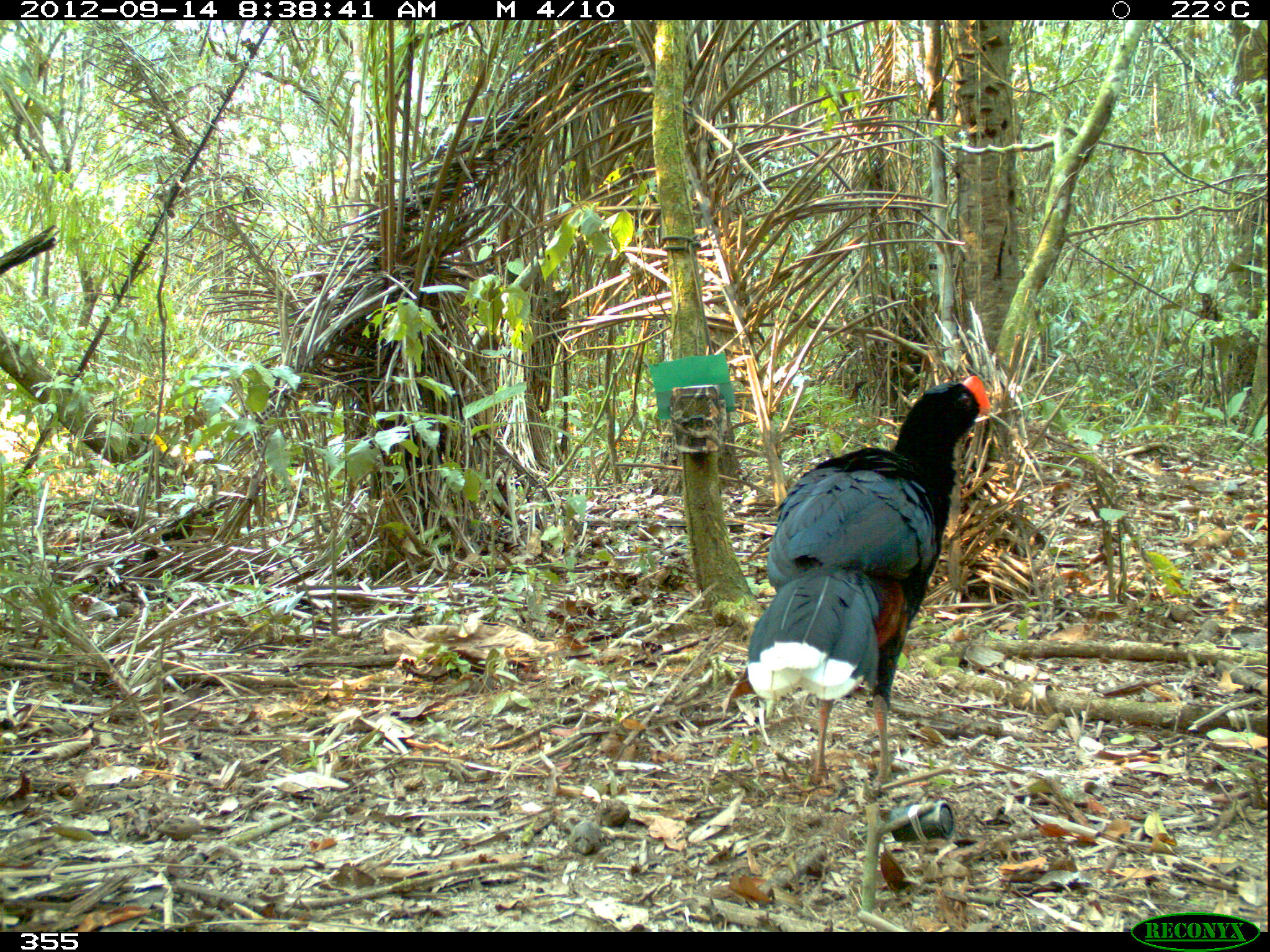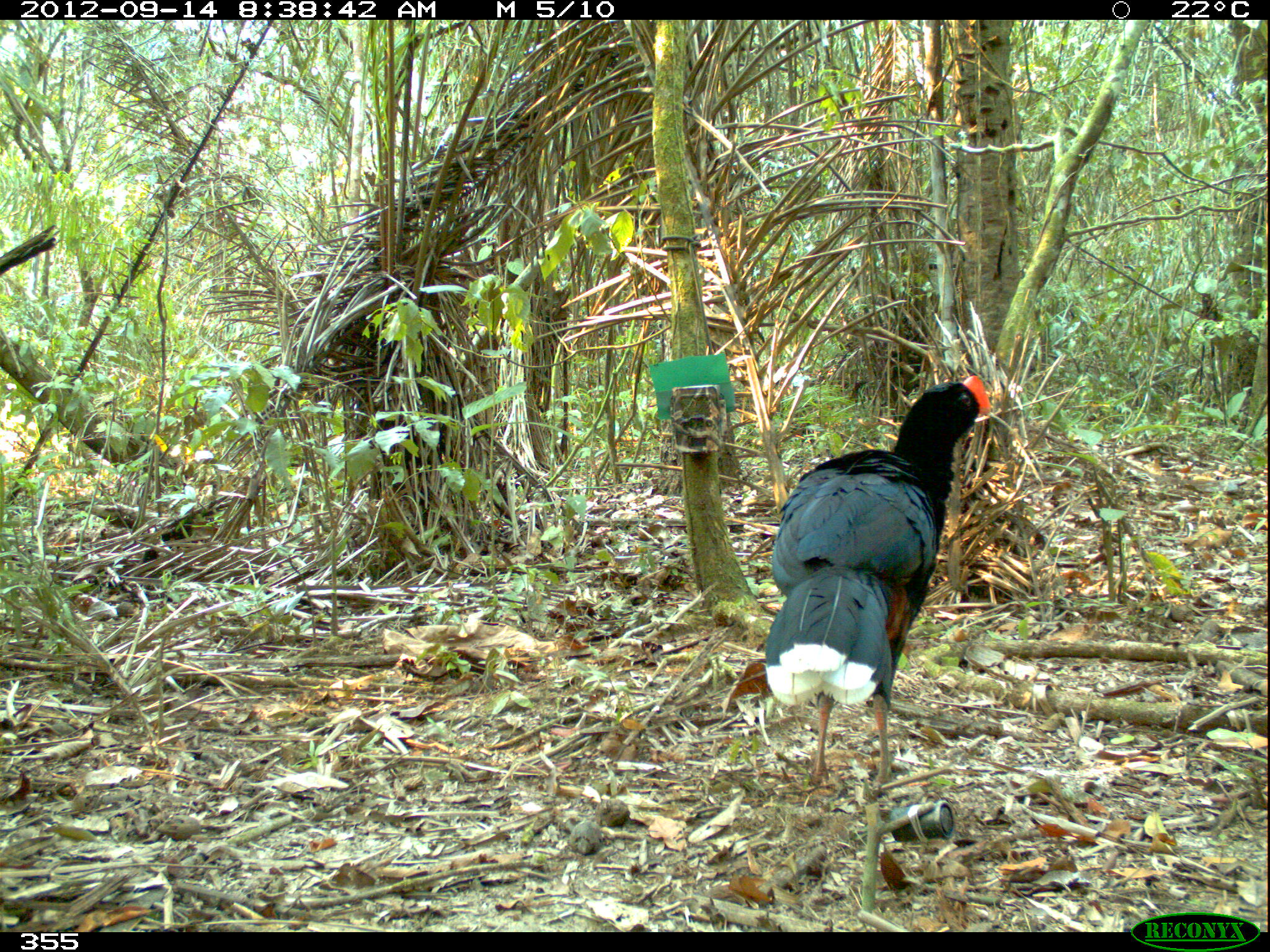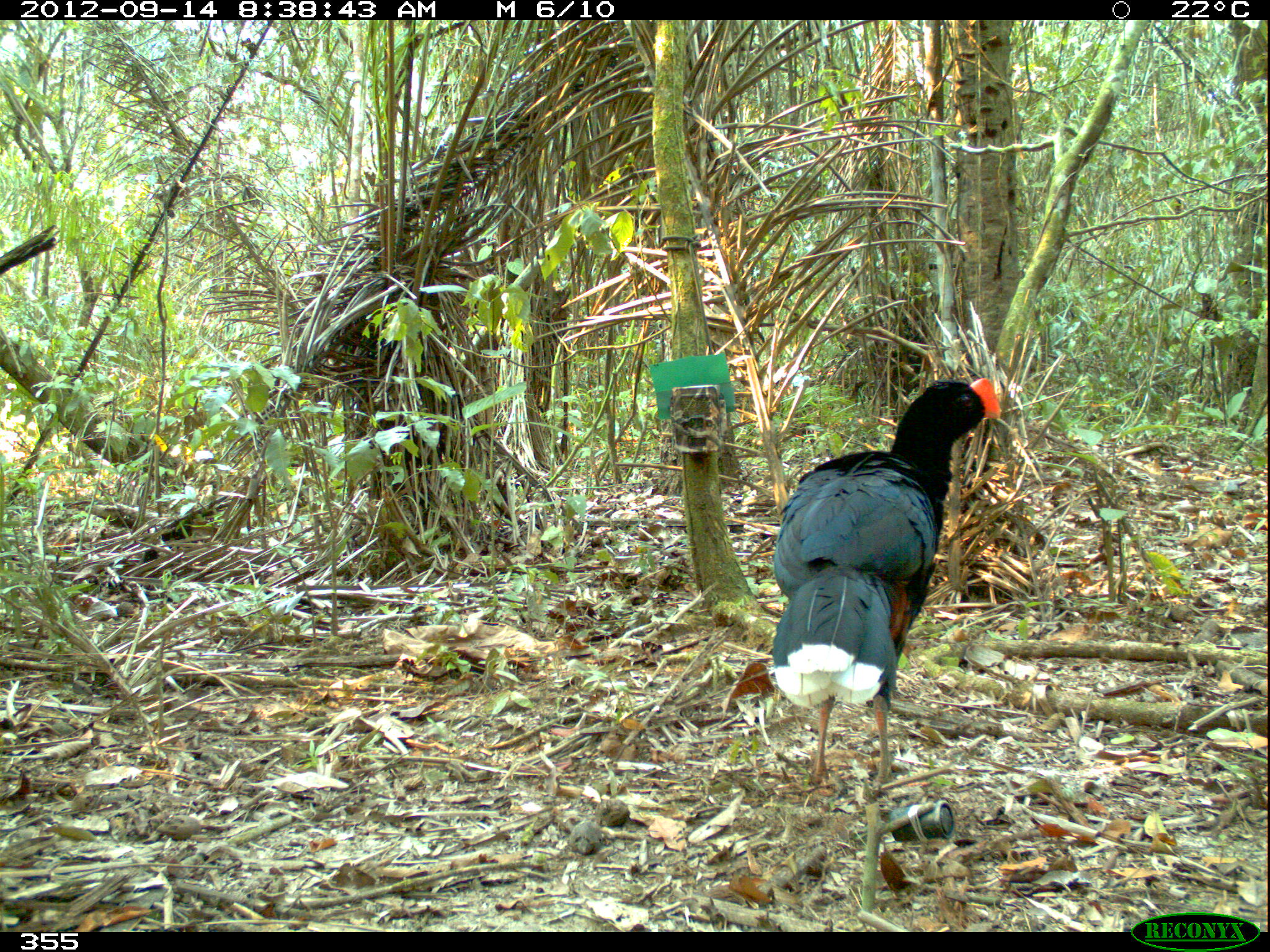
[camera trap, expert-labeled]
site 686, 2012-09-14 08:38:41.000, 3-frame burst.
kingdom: Animalia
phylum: Chordata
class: Aves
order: Galliformes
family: Cracidae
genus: Mitu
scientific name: Mitu tuberosum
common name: razor-billed curassow